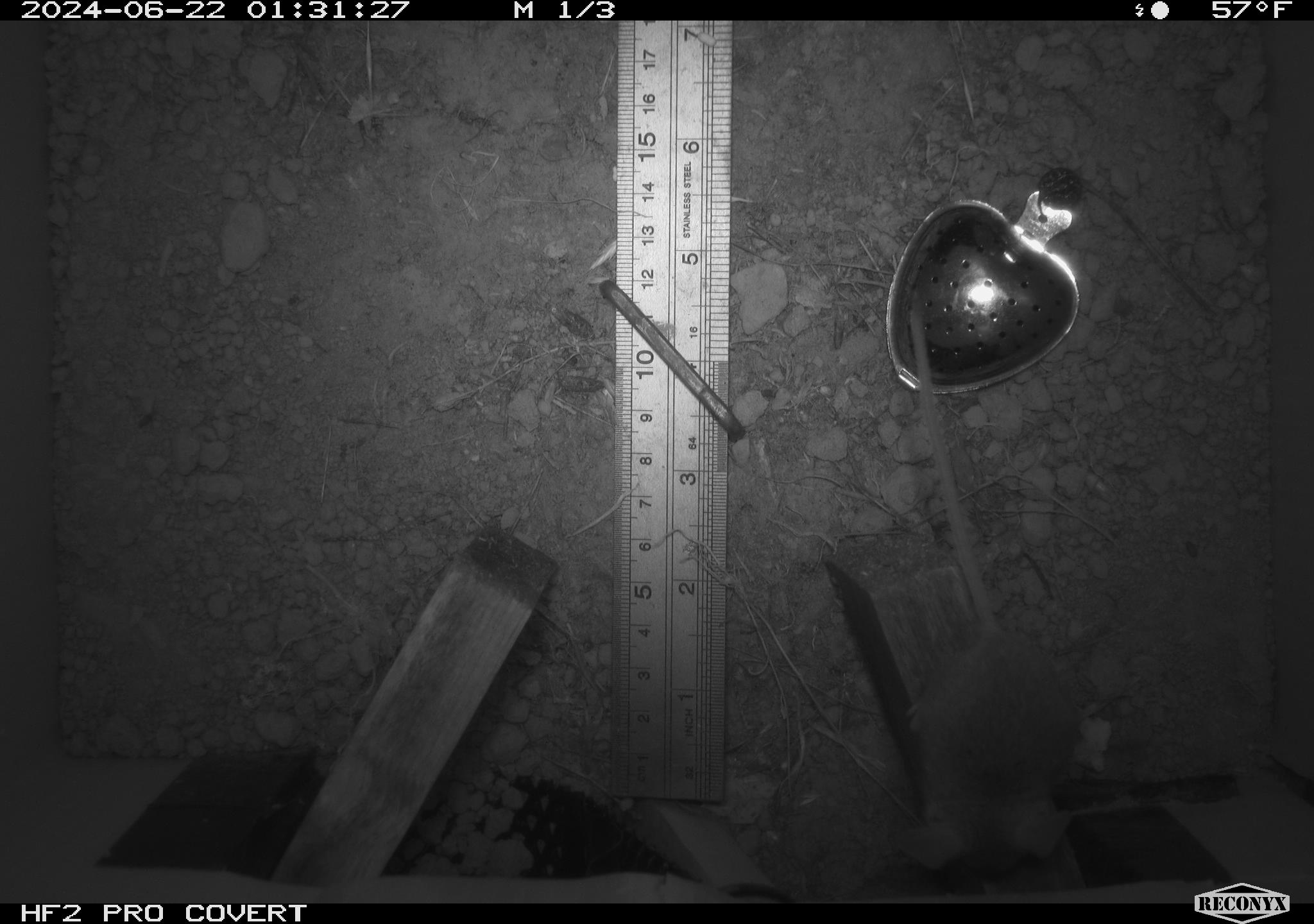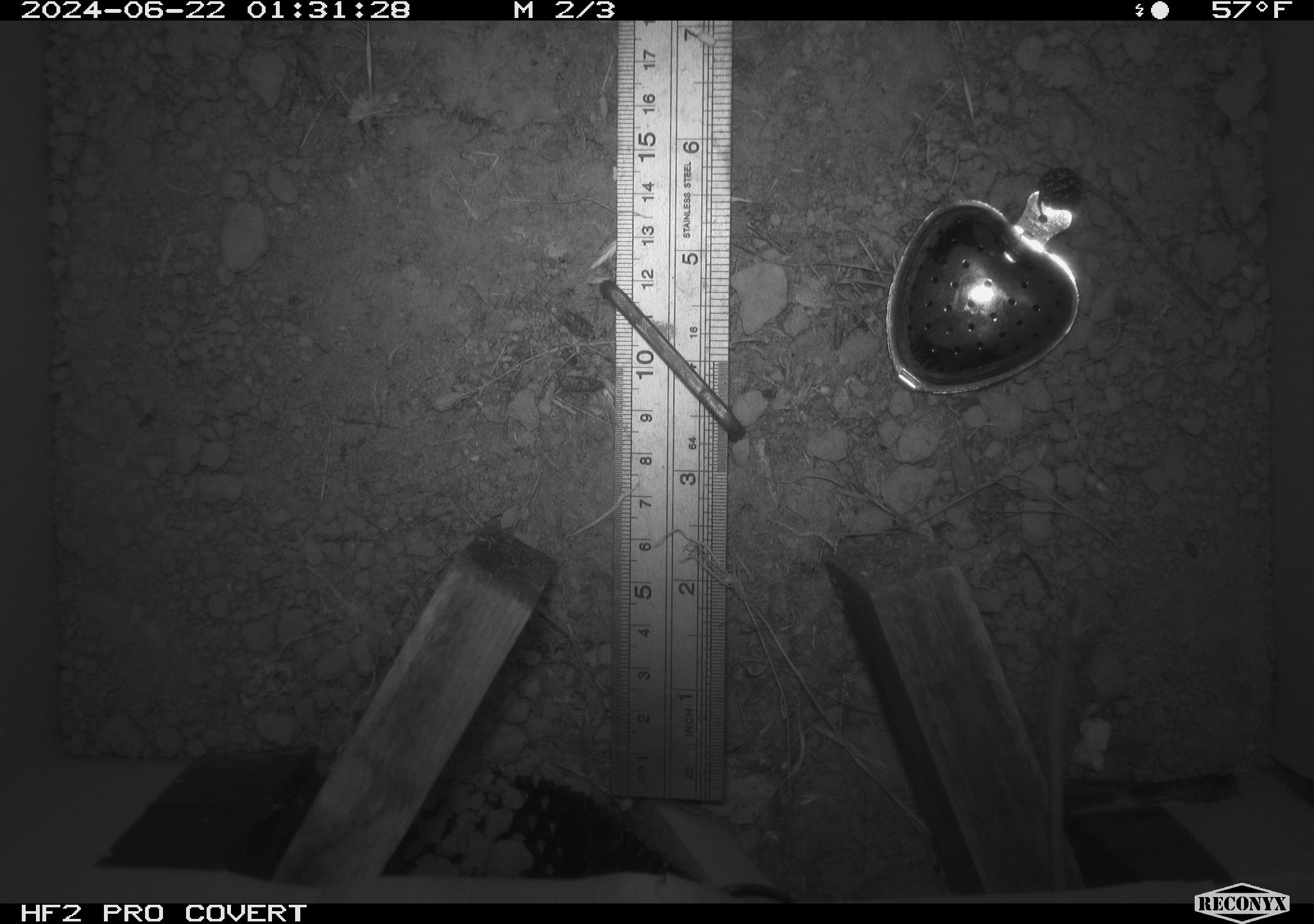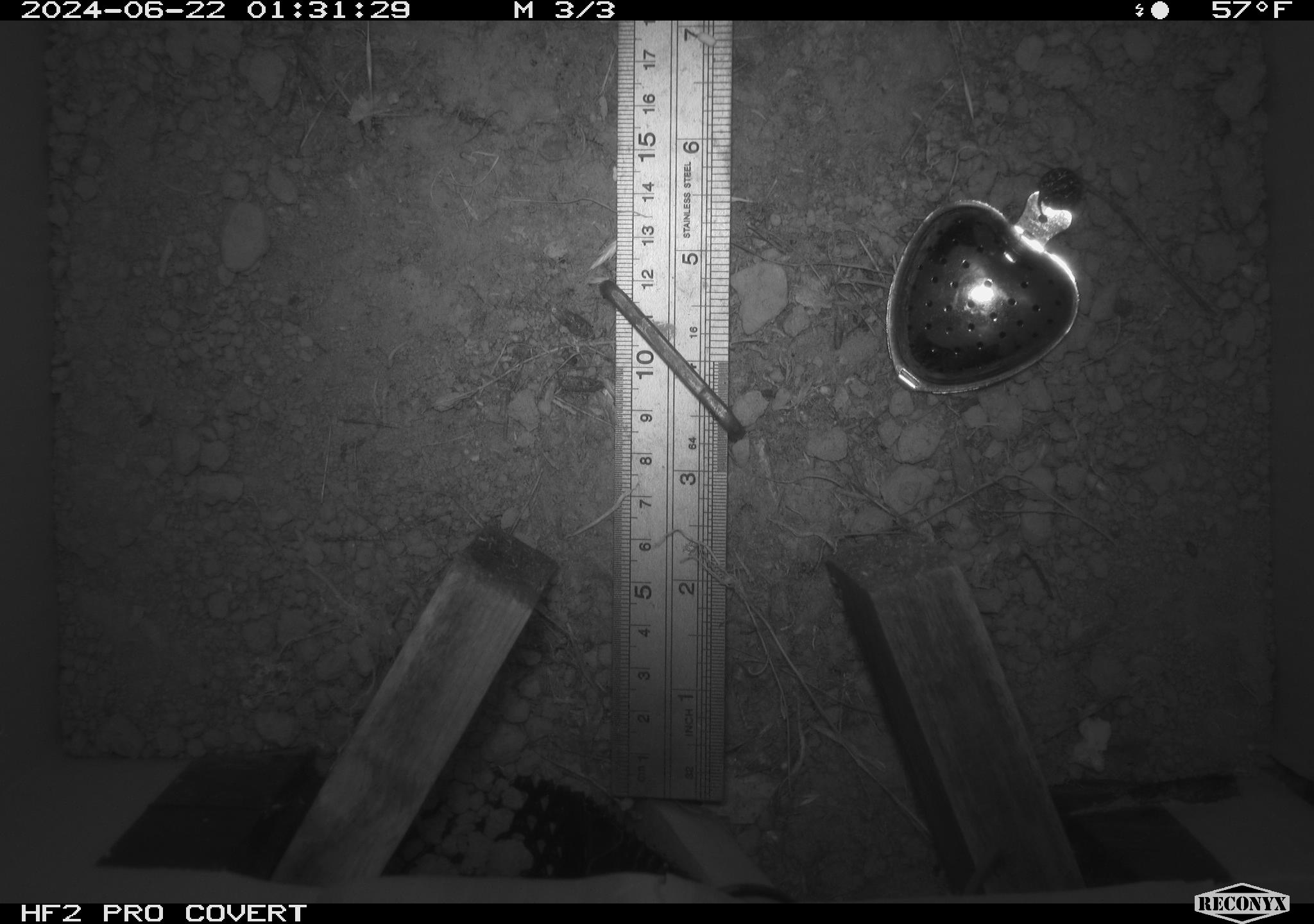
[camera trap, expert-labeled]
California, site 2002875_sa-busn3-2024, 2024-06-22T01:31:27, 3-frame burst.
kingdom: Animalia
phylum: Chordata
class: Mammalia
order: Rodentia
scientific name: Rodentia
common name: mouse species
Mouse species (Rodentia).